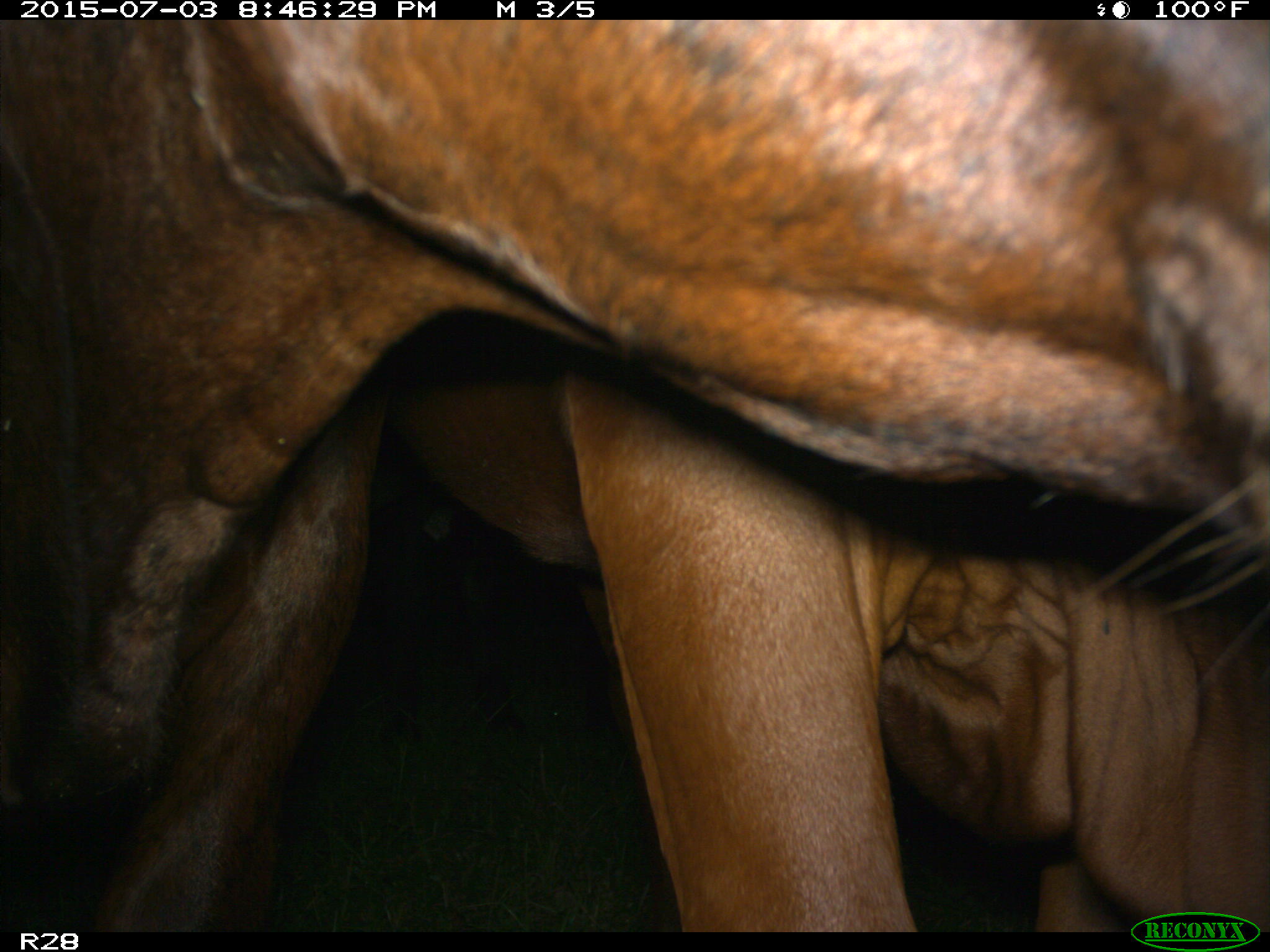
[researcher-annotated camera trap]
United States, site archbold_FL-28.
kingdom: Animalia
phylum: Chordata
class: Mammalia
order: Artiodactyla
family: Bovidae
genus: Bos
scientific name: Bos taurus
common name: domestic cow